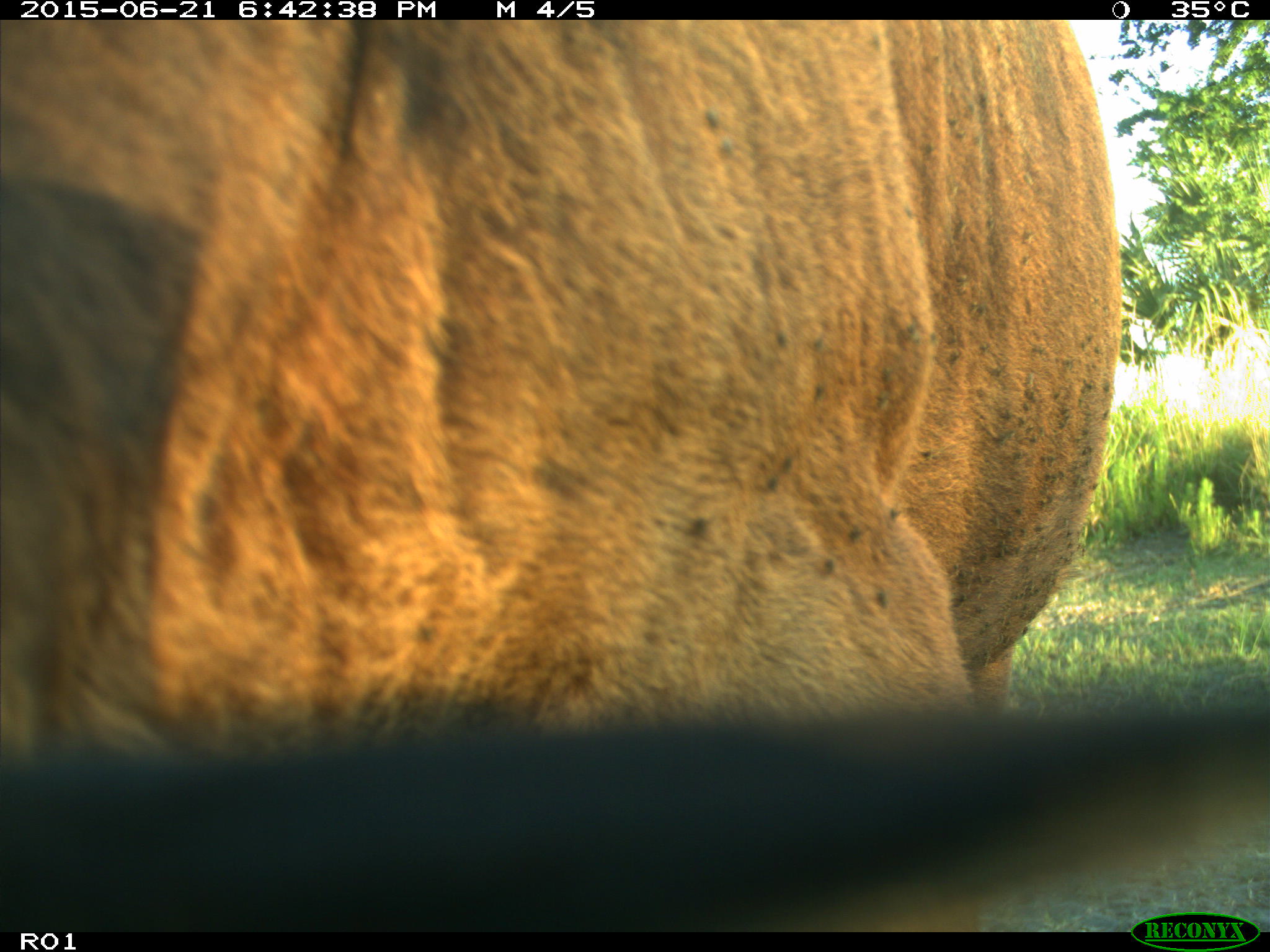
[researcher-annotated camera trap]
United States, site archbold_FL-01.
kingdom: Animalia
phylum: Chordata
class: Mammalia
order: Artiodactyla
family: Bovidae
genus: Bos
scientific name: Bos taurus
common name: domestic cow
Bos taurus (domestic cow).